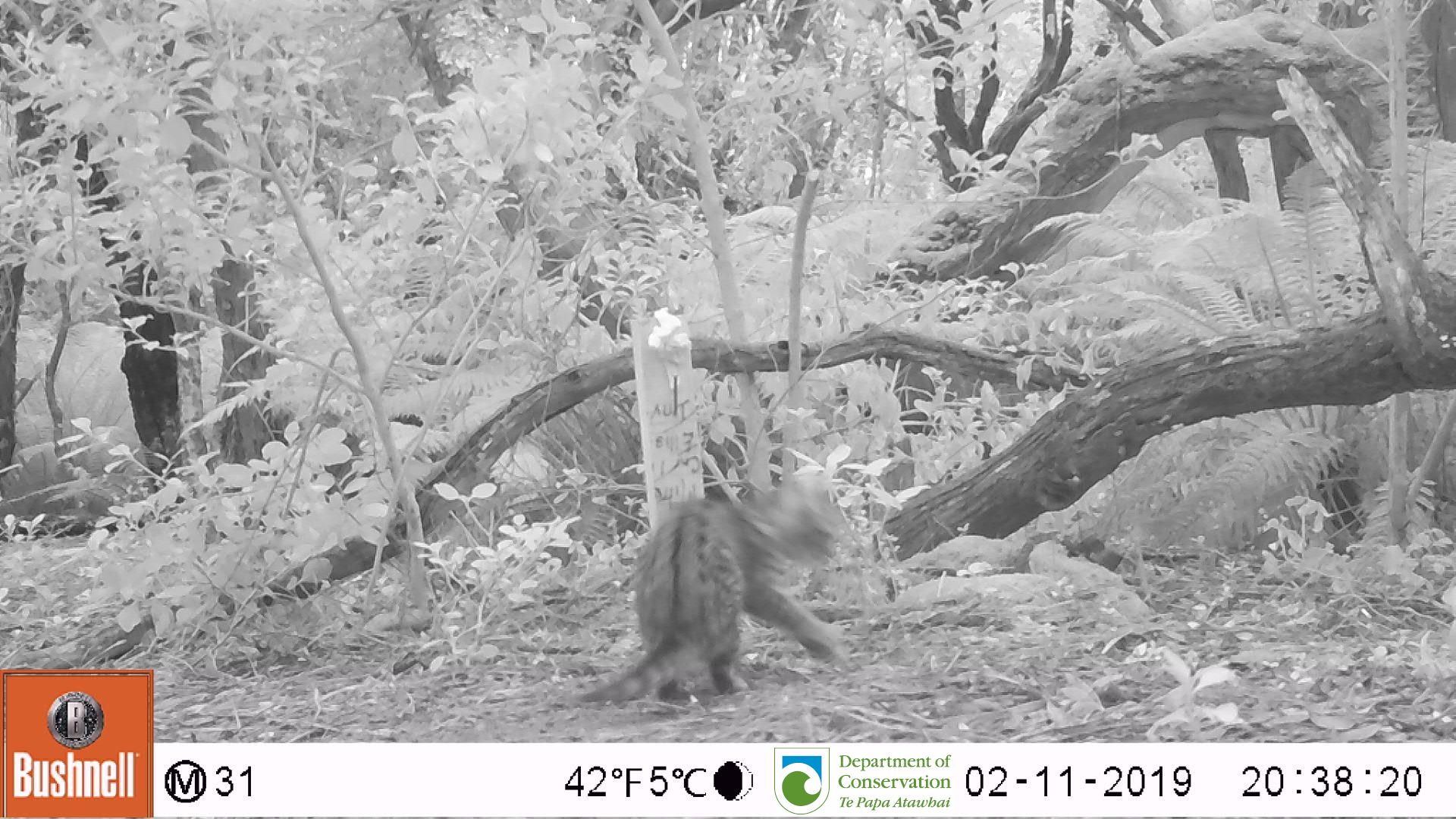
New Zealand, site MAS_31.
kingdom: Animalia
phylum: Chordata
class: Mammalia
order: Carnivora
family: Felidae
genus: Felis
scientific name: Felis catus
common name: domestic cat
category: cat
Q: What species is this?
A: Cat (domestic cat) (Felis catus).